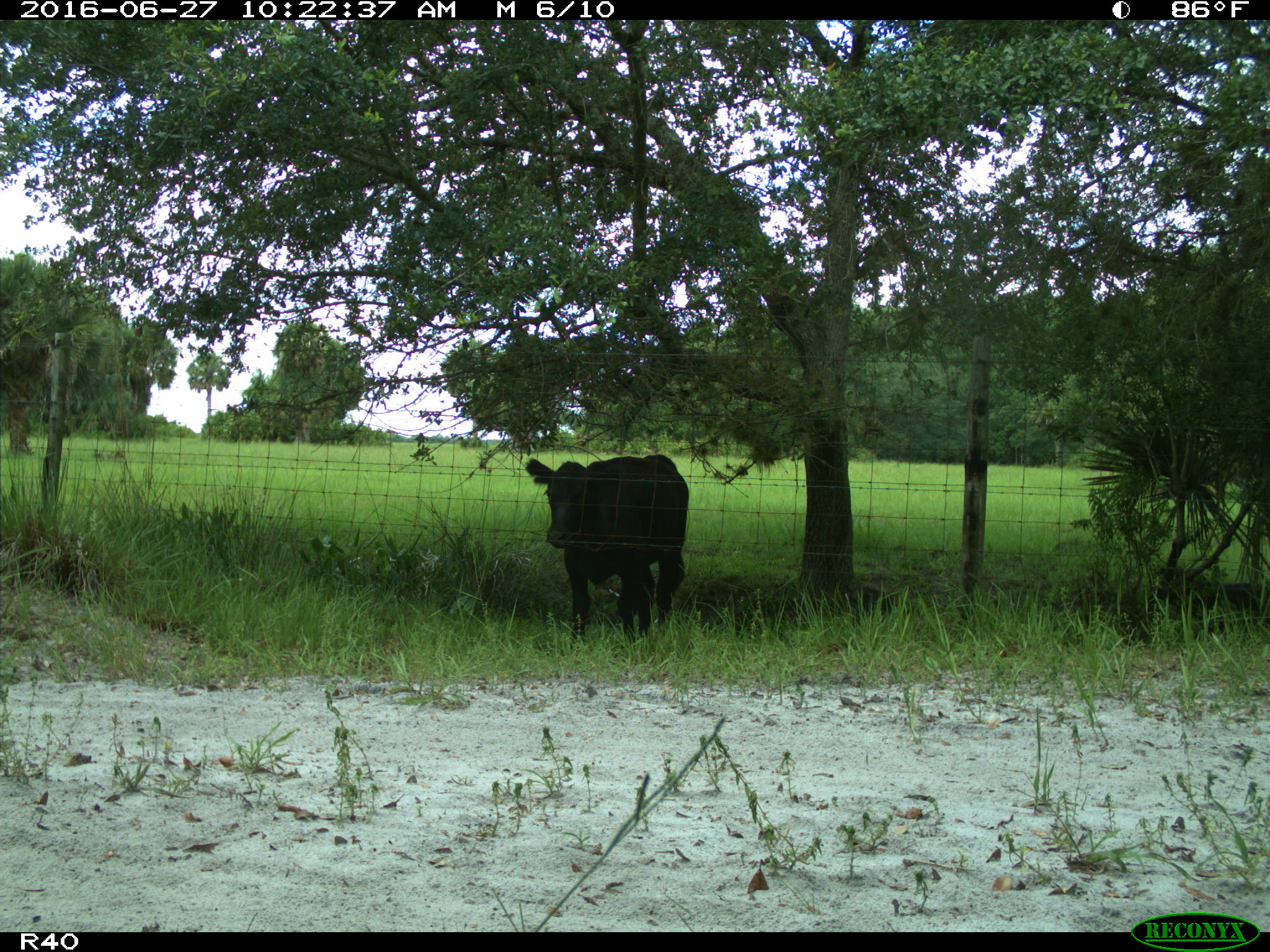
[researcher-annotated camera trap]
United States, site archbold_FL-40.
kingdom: Animalia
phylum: Chordata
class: Mammalia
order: Artiodactyla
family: Bovidae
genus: Bos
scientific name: Bos taurus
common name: domestic cow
Bos taurus (domestic cow).